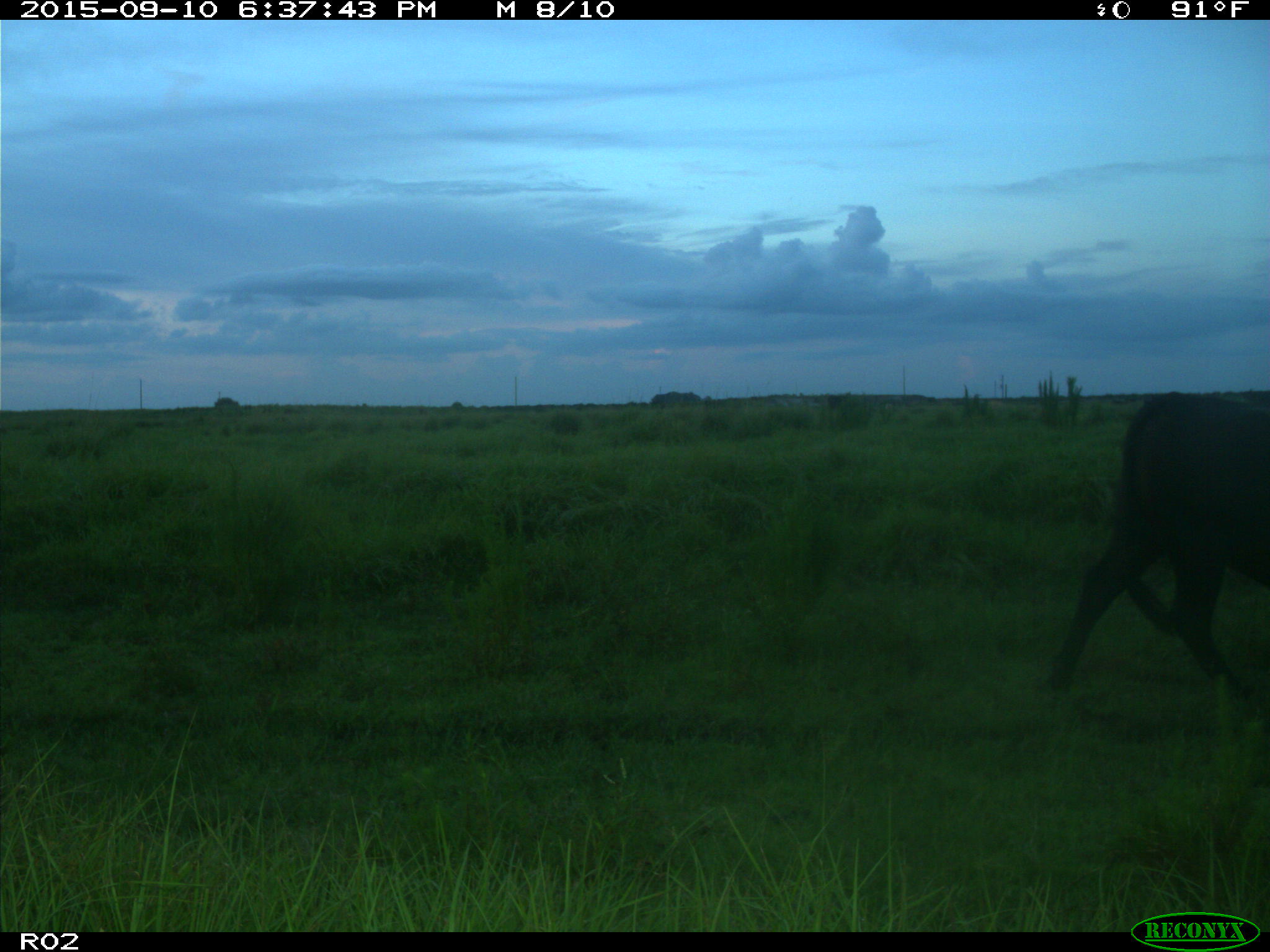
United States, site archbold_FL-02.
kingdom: Animalia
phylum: Chordata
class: Mammalia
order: Artiodactyla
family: Bovidae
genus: Bos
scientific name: Bos taurus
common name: domestic cow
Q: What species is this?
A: Bos taurus (domestic cow).